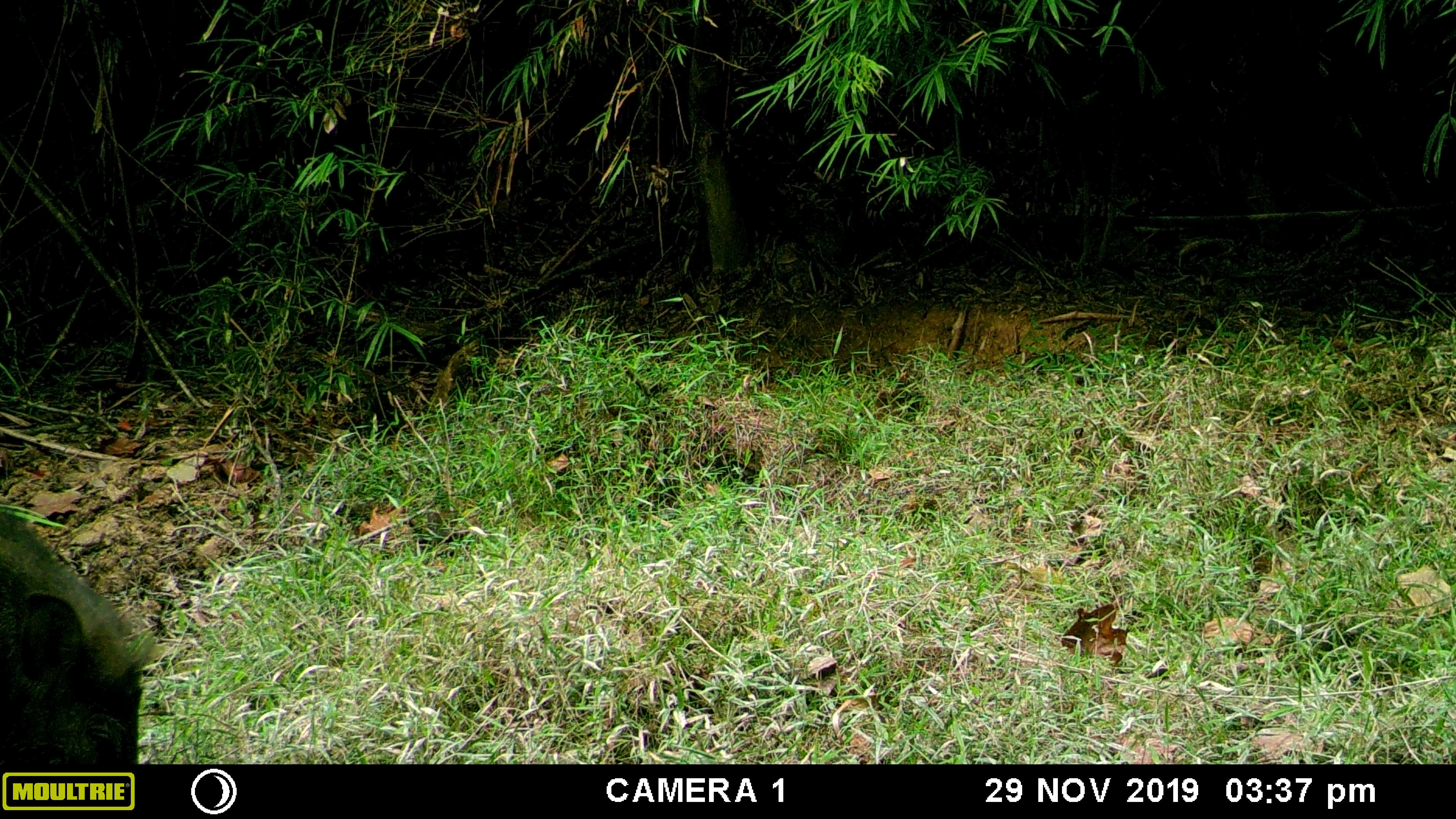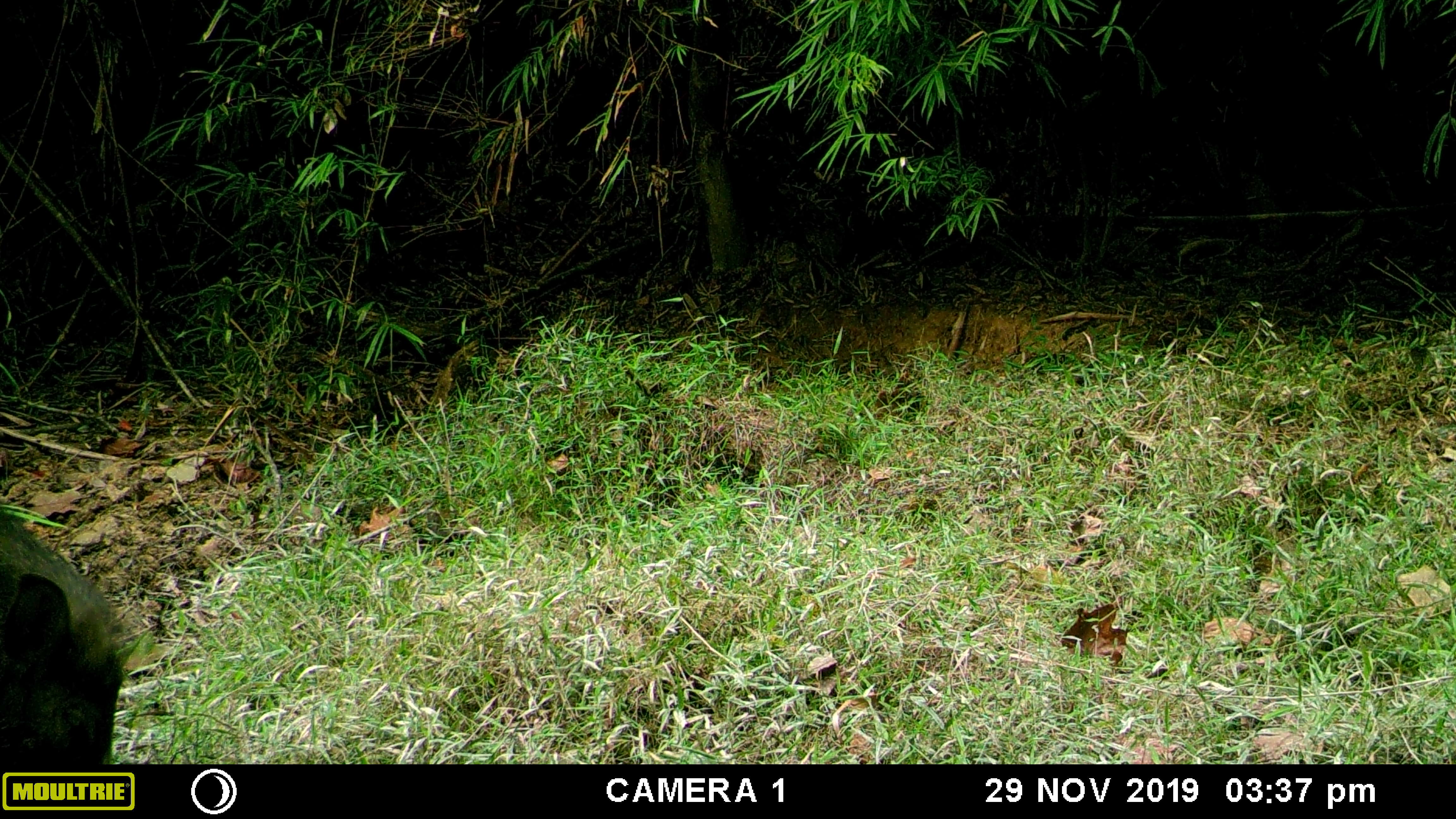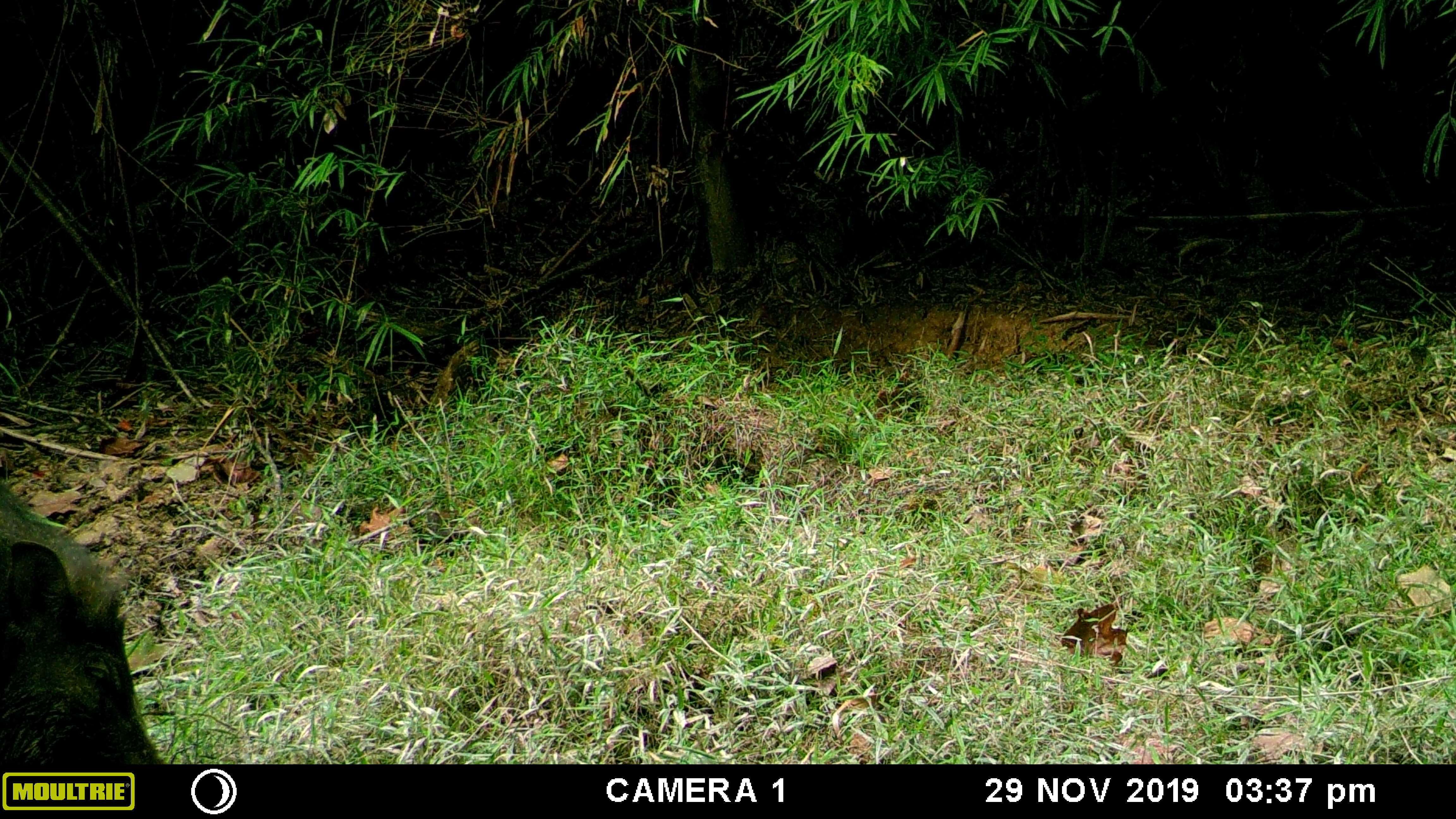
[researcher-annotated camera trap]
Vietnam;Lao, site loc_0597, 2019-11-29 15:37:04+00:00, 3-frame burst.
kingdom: Animalia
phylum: Chordata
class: Mammalia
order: Artiodactyla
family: Suidae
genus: Sus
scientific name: Sus scrofa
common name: eurasian wild pig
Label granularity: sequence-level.